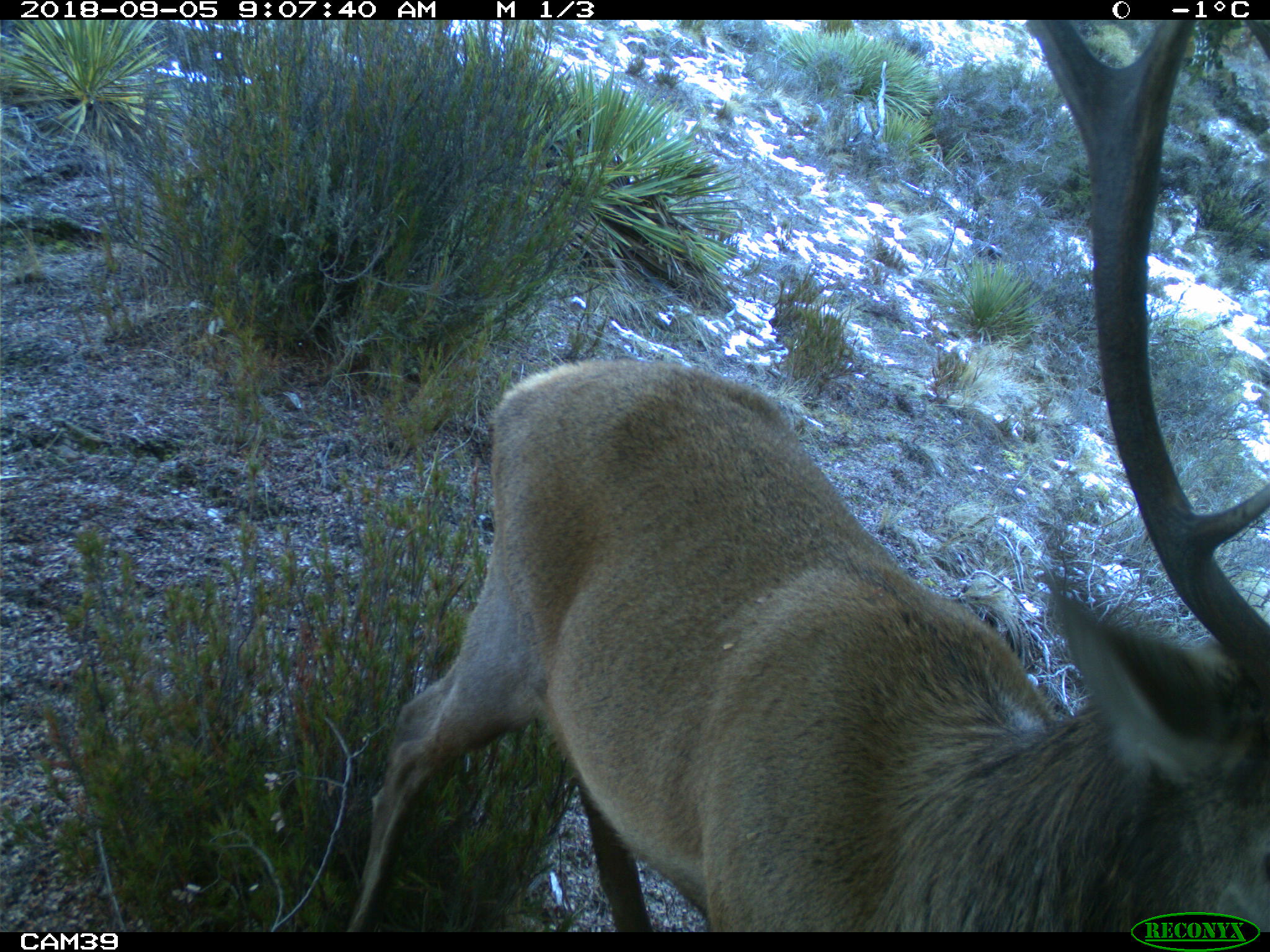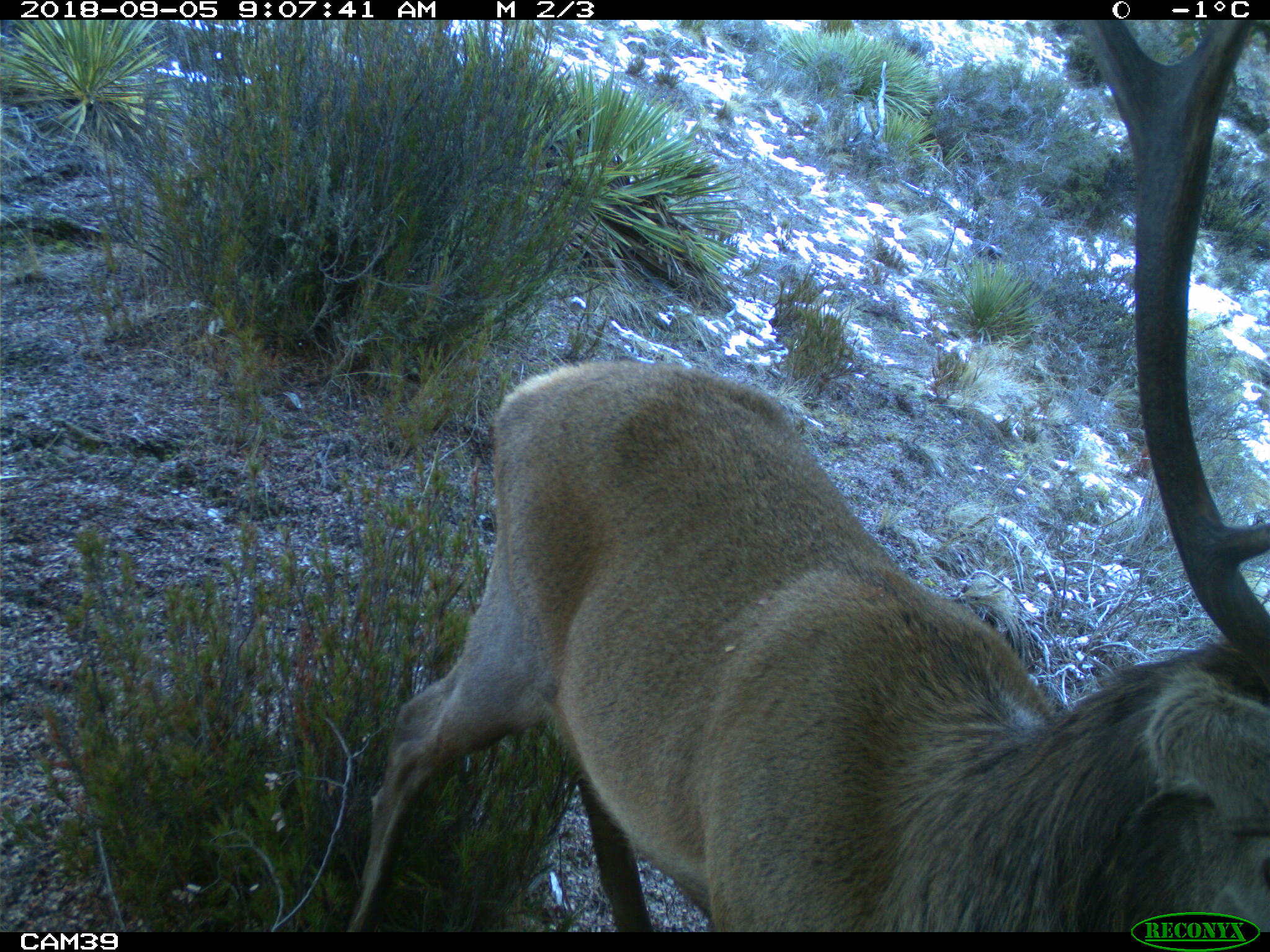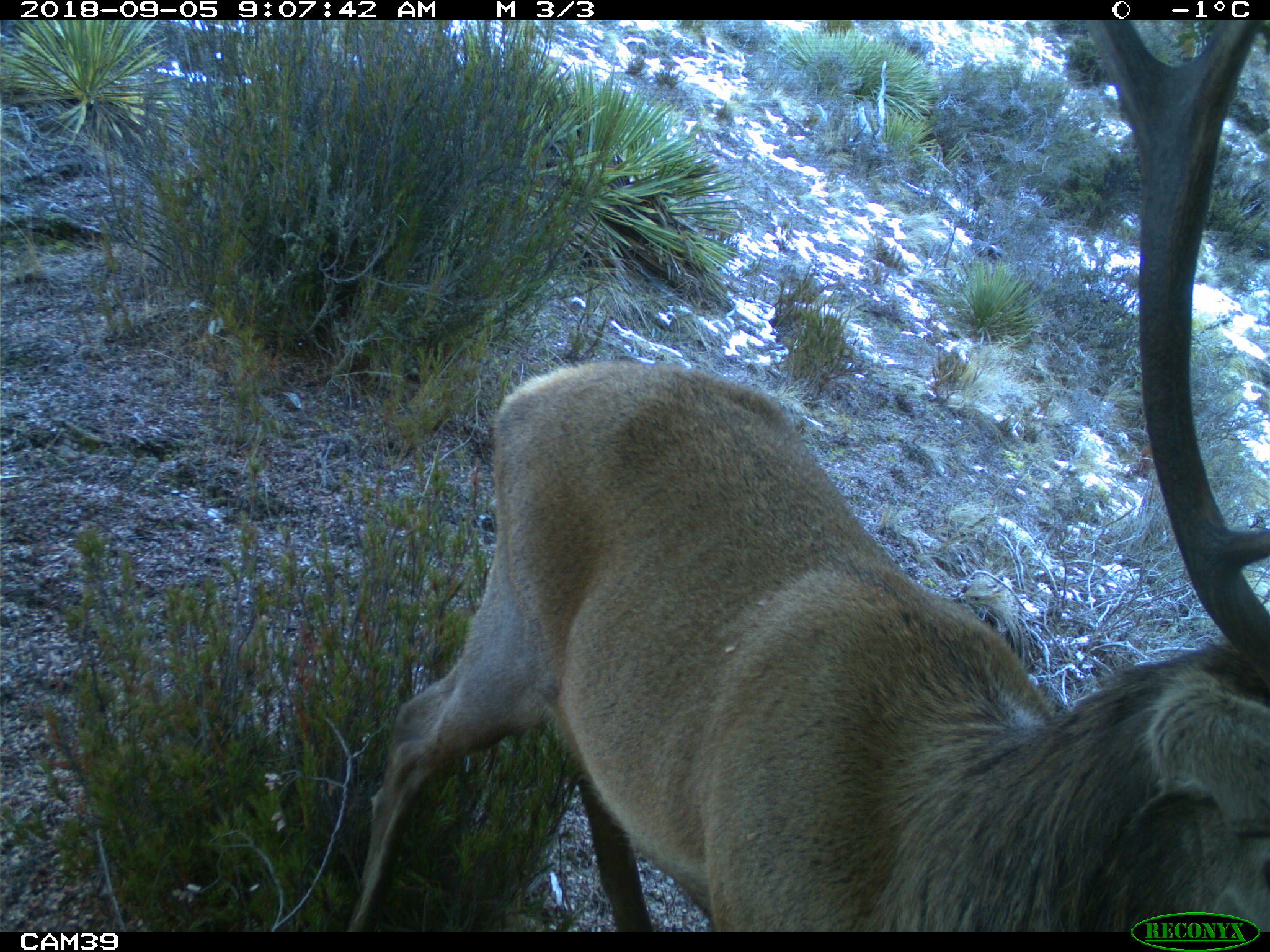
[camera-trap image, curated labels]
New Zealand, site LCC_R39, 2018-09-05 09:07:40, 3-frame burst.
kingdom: Animalia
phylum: Chordata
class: Mammalia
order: Artiodactyla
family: Cervidae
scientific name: Cervidae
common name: deer